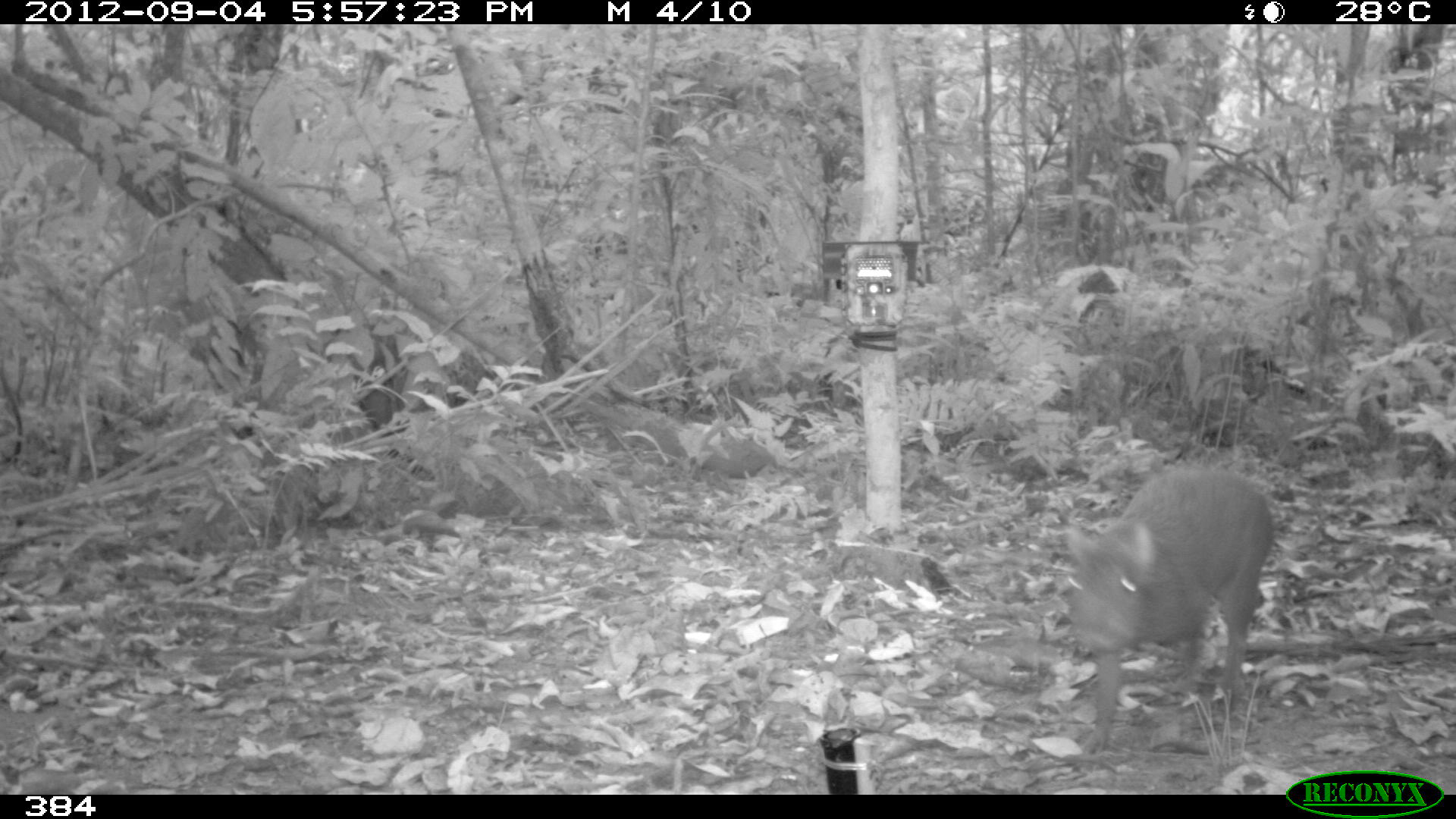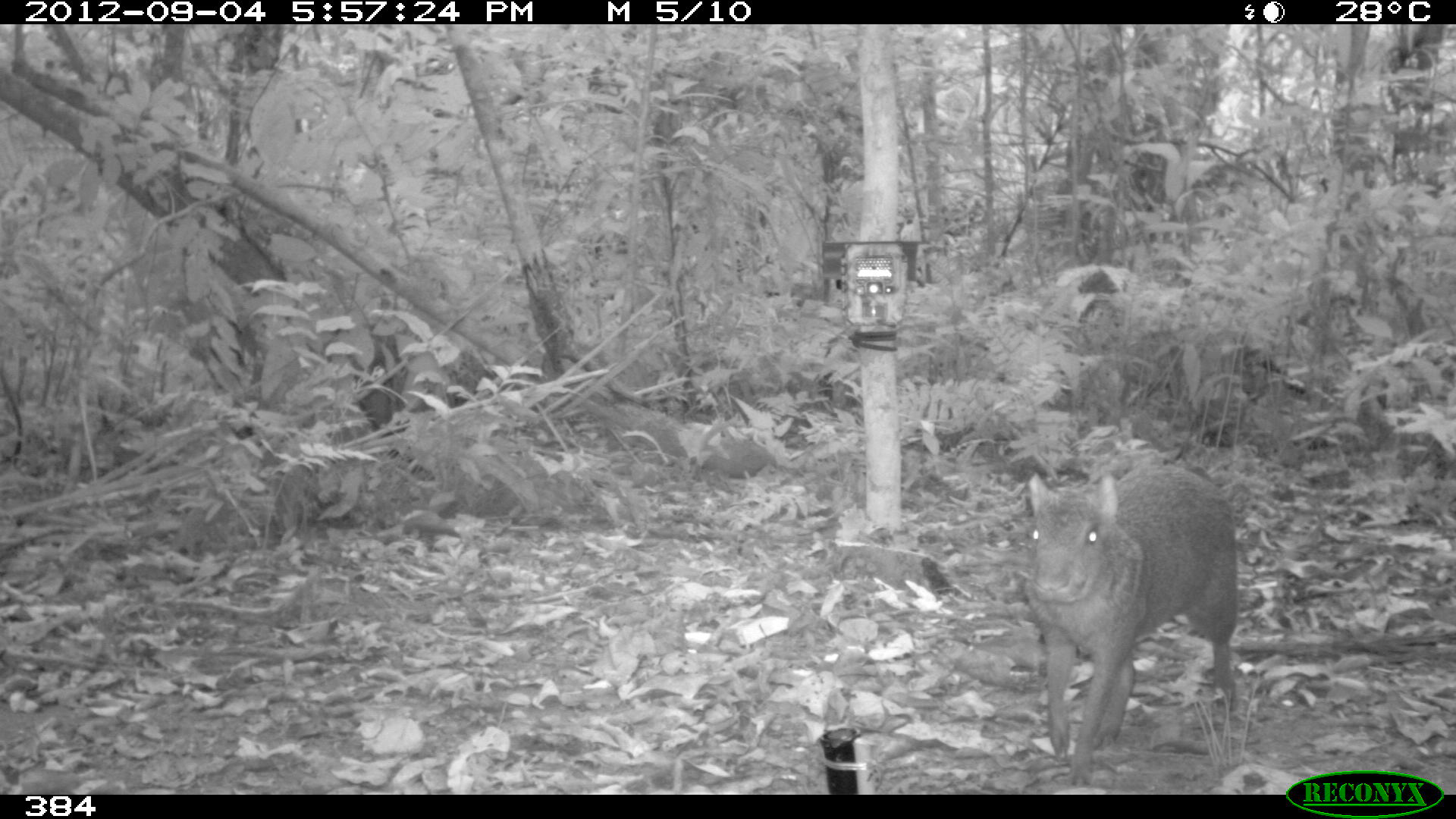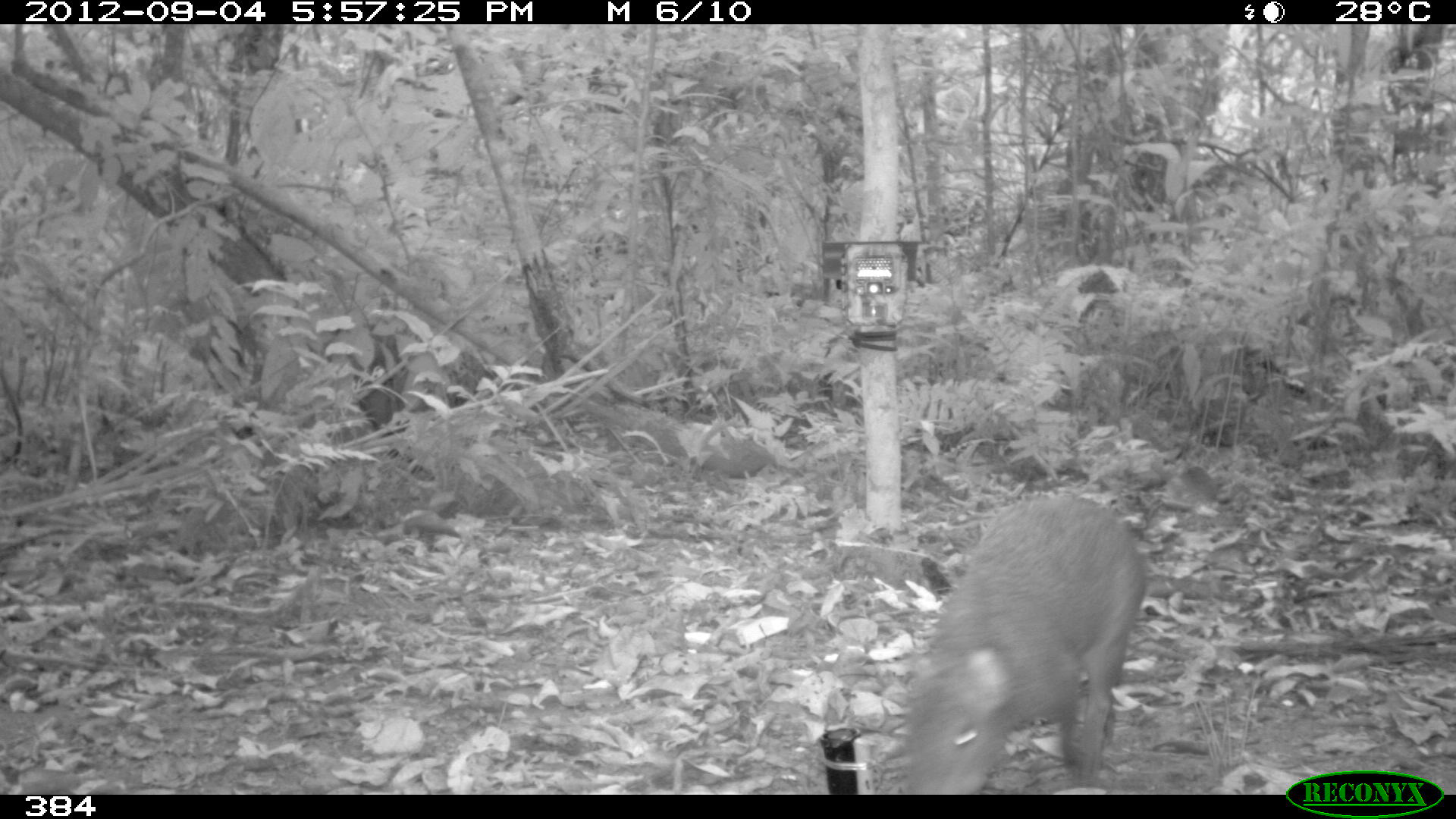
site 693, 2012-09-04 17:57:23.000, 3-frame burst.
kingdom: Animalia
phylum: Chordata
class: Mammalia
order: Rodentia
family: Dasyproctidae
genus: Dasyprocta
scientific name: Dasyprocta punctata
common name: central american agouti